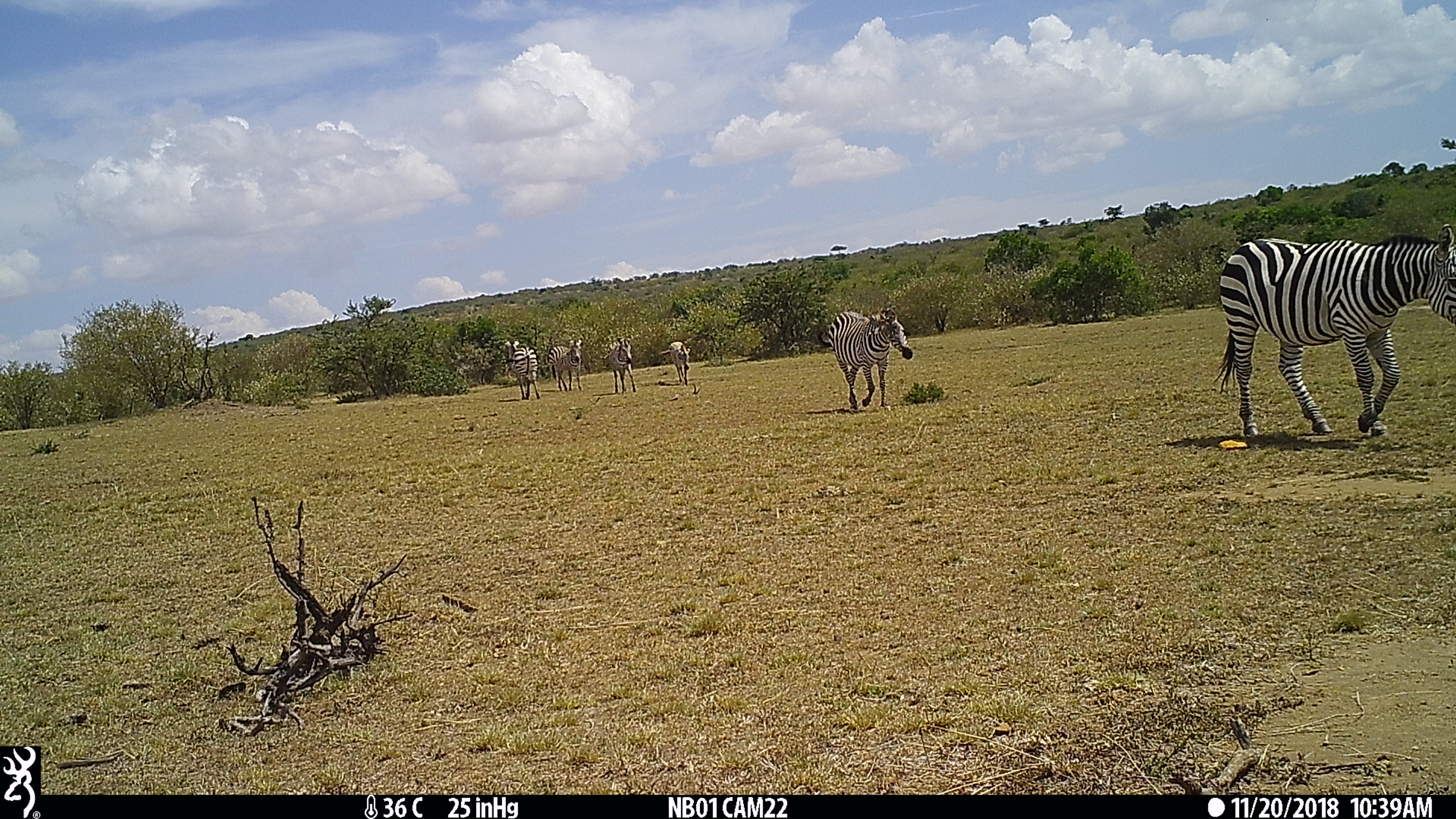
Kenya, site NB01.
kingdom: Animalia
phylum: Chordata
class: Mammalia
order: Perissodactyla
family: Equidae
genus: Equus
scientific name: Equus quagga burchellii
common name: burchell's zebra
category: zebra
Zebra (burchell's zebra) (Equus quagga burchellii).